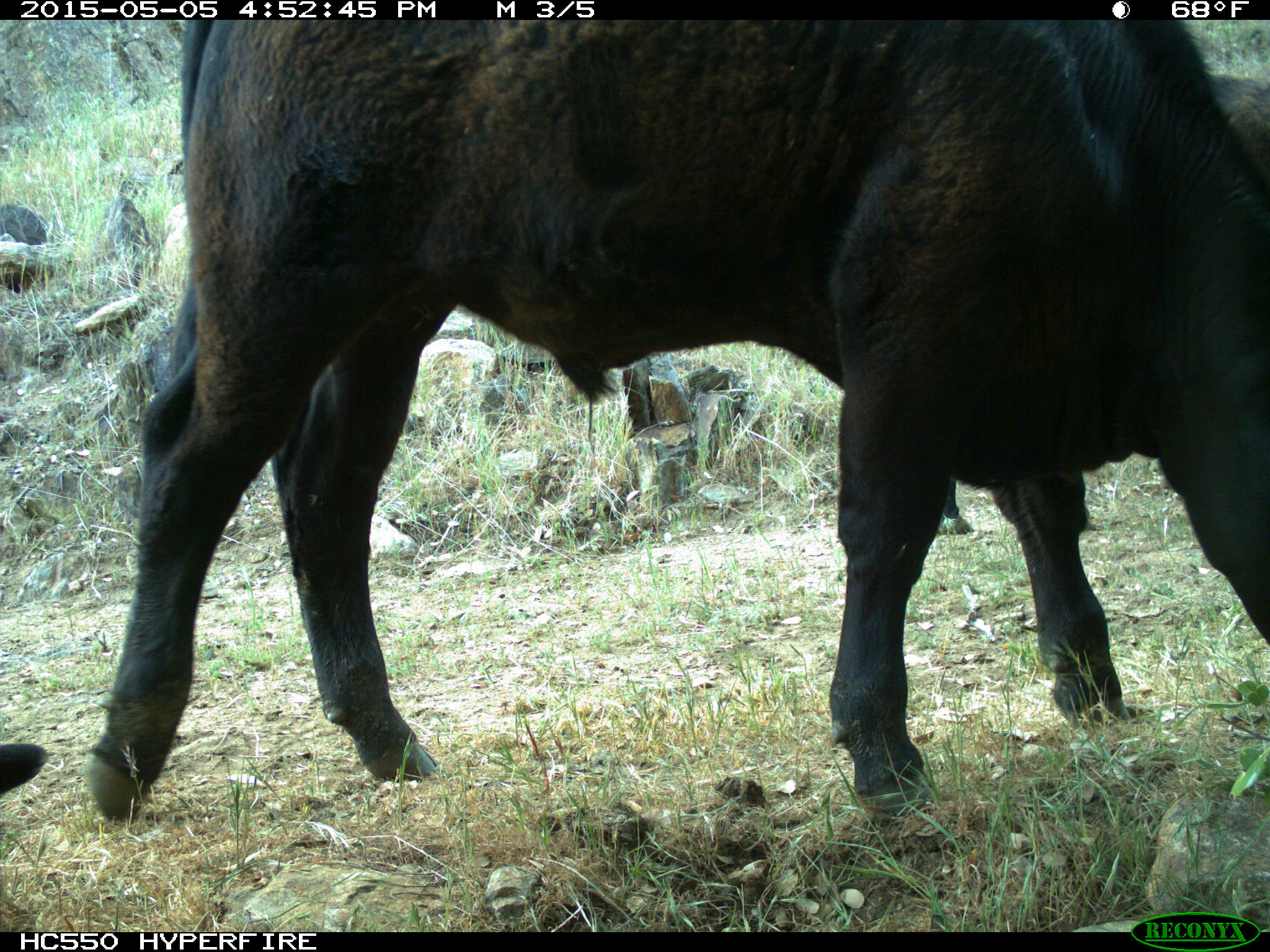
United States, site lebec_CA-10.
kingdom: Animalia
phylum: Chordata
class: Mammalia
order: Artiodactyla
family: Bovidae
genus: Bos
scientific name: Bos taurus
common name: domestic cow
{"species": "Bos taurus (domestic cow)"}